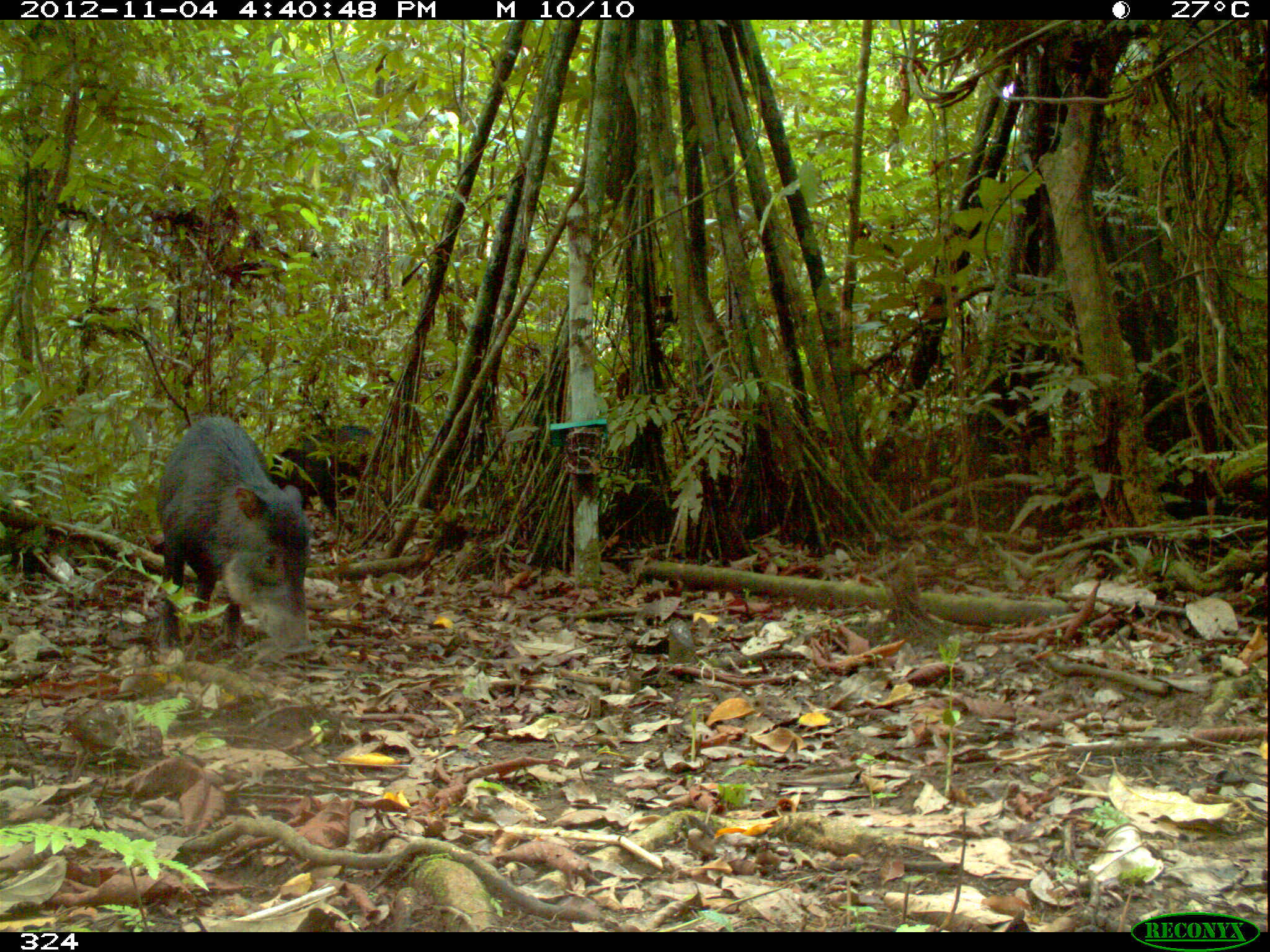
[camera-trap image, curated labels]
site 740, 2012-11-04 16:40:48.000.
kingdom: Animalia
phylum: Chordata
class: Mammalia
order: Artiodactyla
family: Tayassuidae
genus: Tayassu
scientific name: Tayassu pecari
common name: white-lipped peccary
Tayassu pecari (white-lipped peccary).